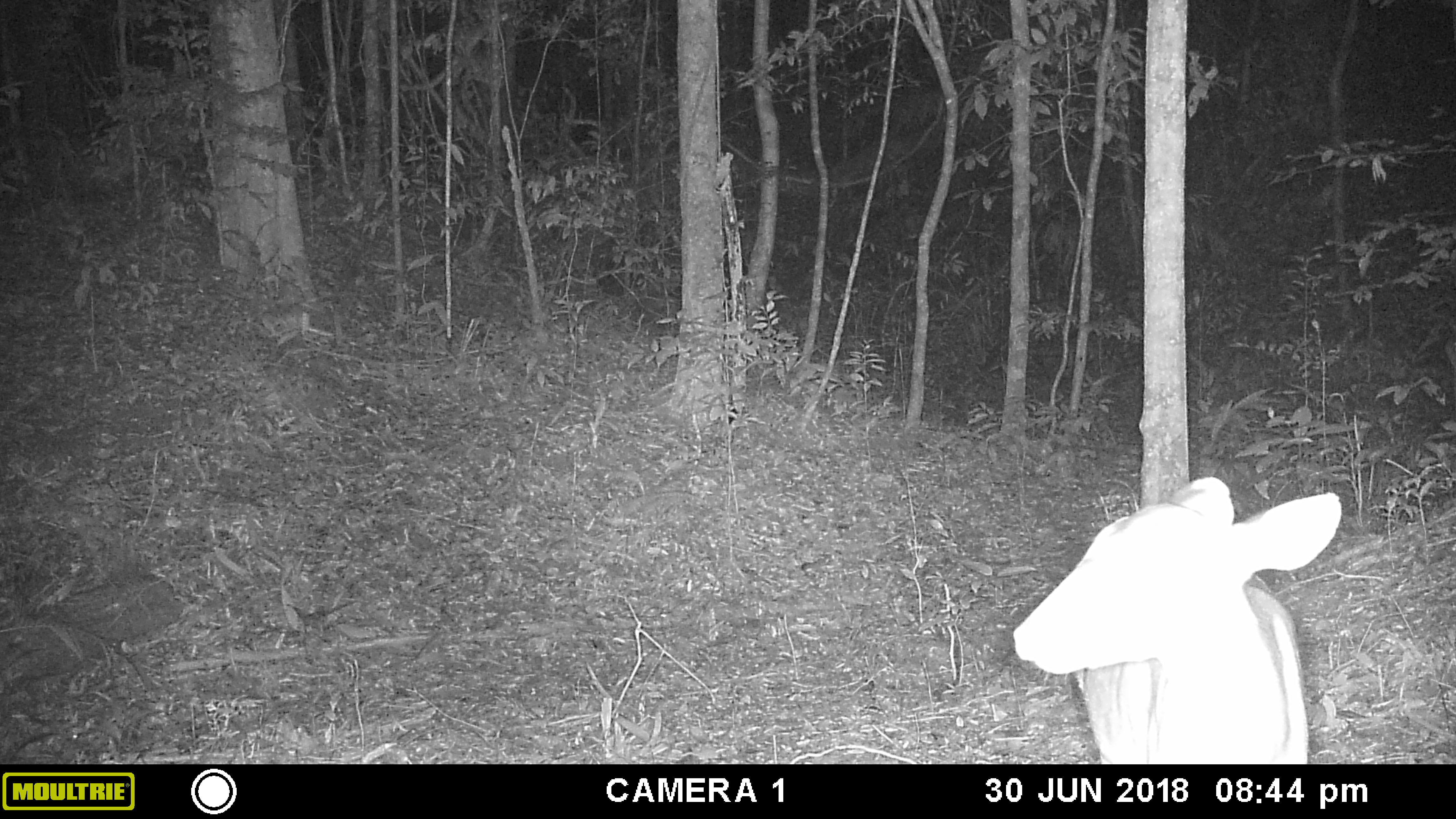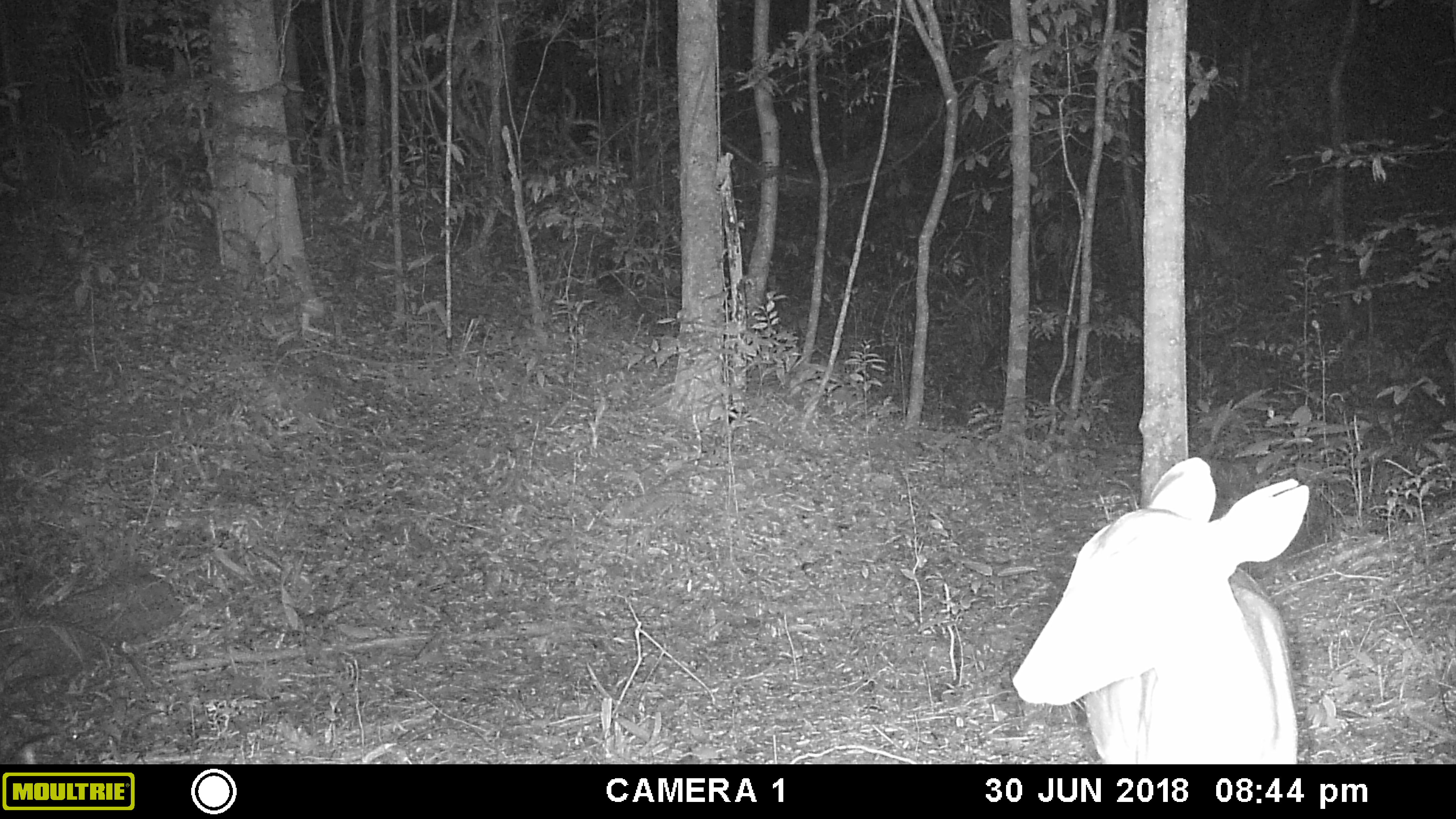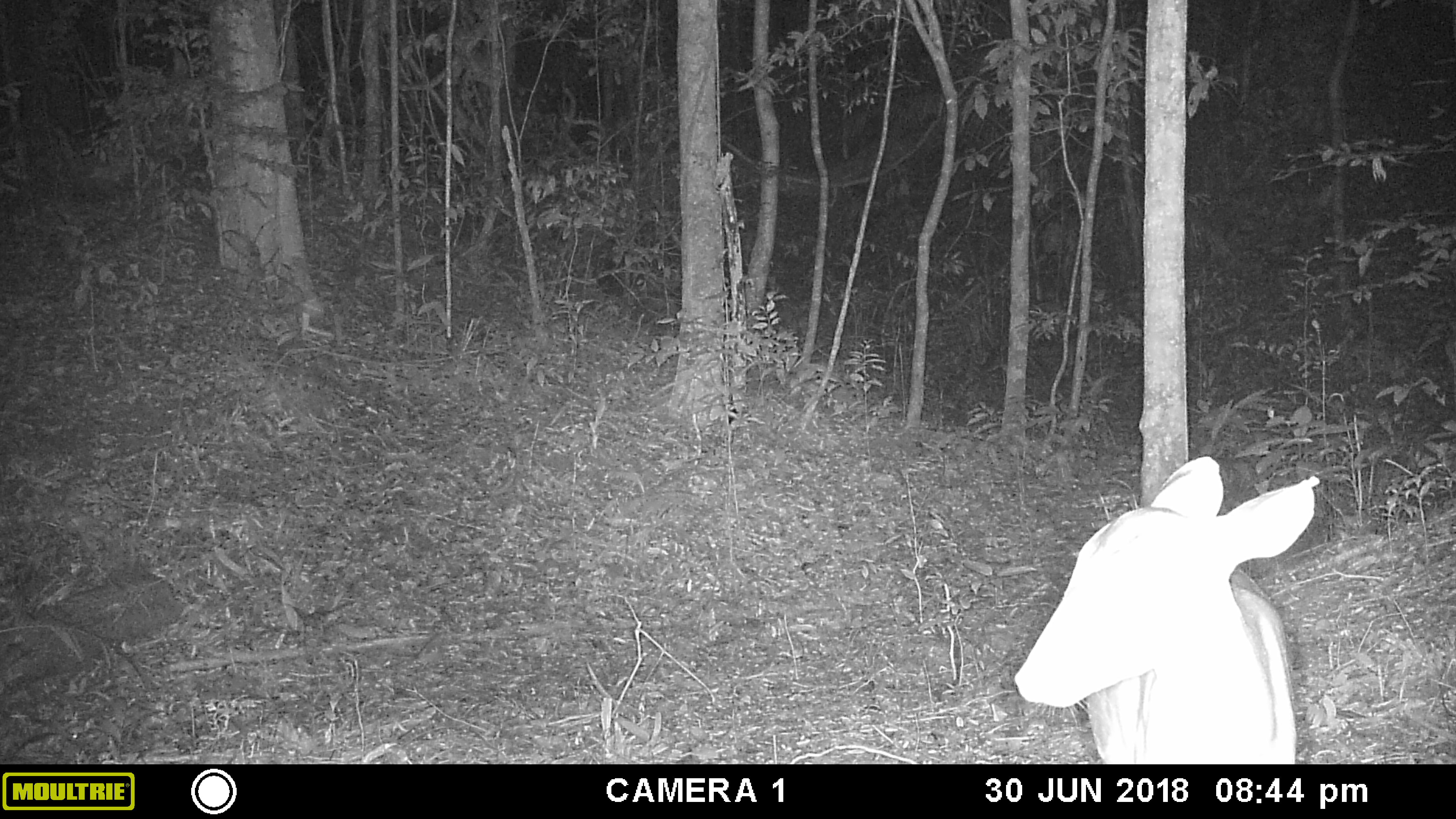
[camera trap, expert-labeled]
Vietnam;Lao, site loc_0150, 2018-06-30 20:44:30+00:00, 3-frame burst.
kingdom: Animalia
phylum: Chordata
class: Mammalia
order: Artiodactyla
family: Cervidae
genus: Muntiacus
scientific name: Muntiacus vuquangensis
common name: large-antlered muntjac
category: large antlered muntjac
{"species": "large antlered muntjac (large-antlered muntjac) (Muntiacus vuquangensis)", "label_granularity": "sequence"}